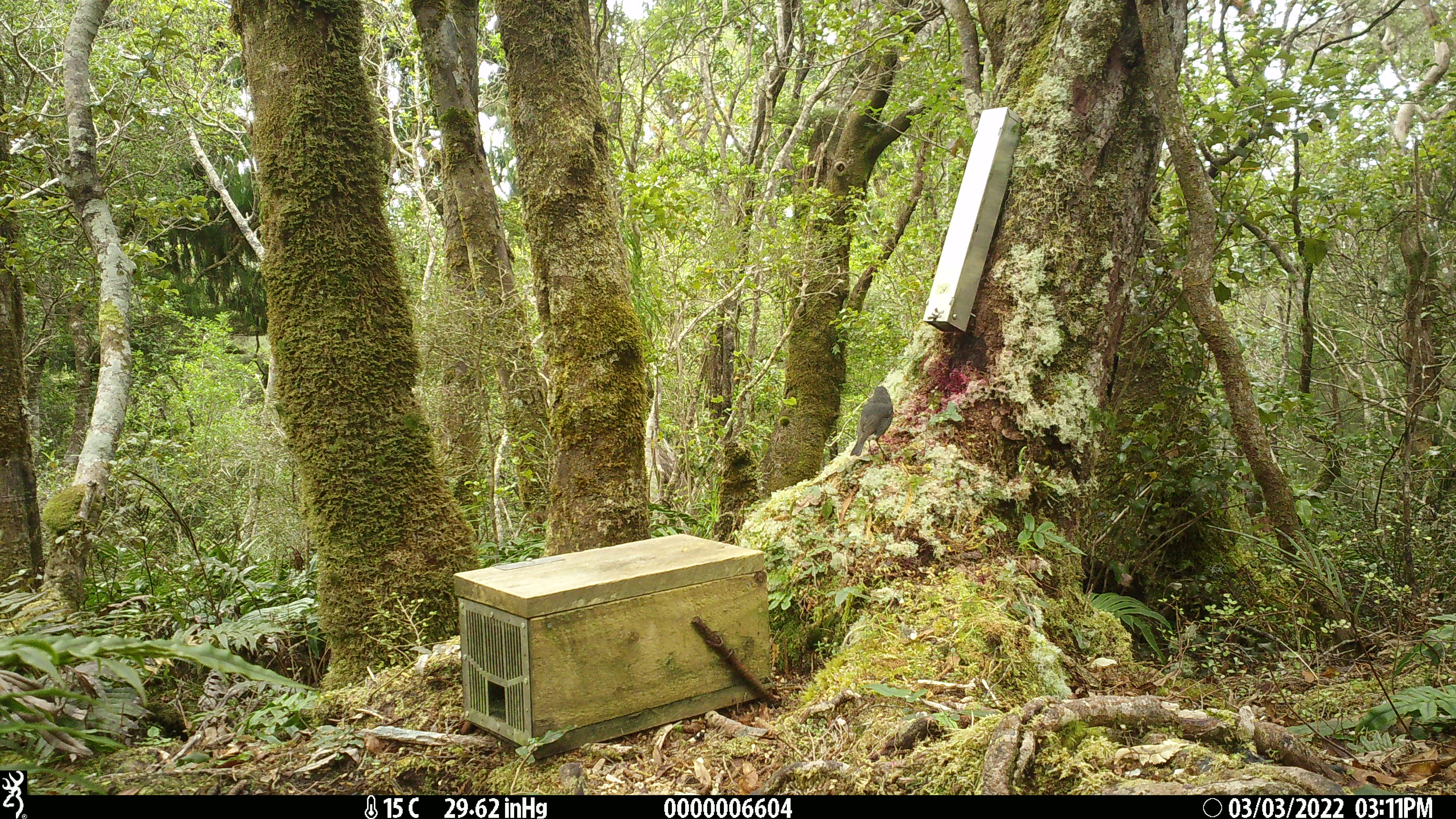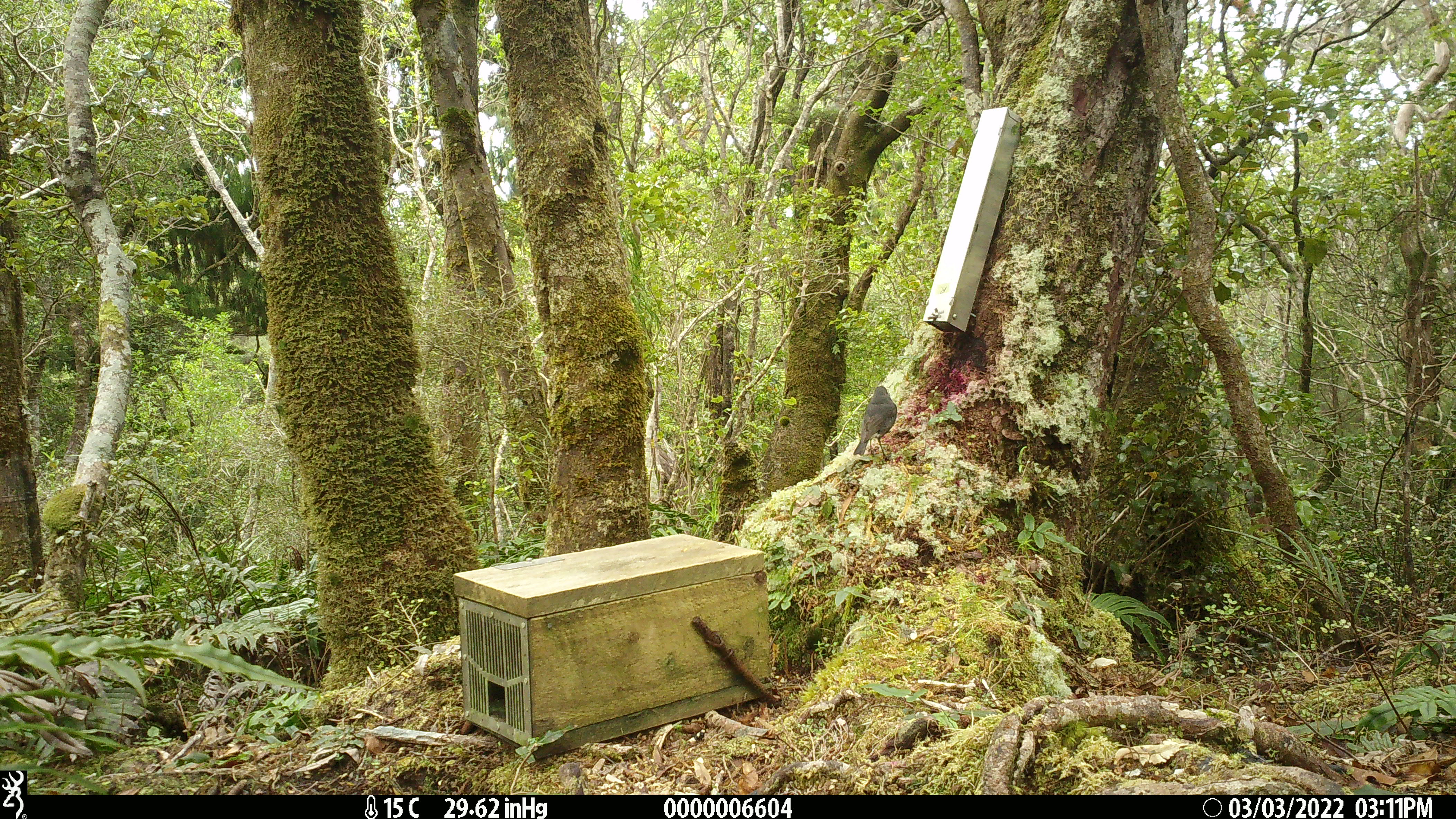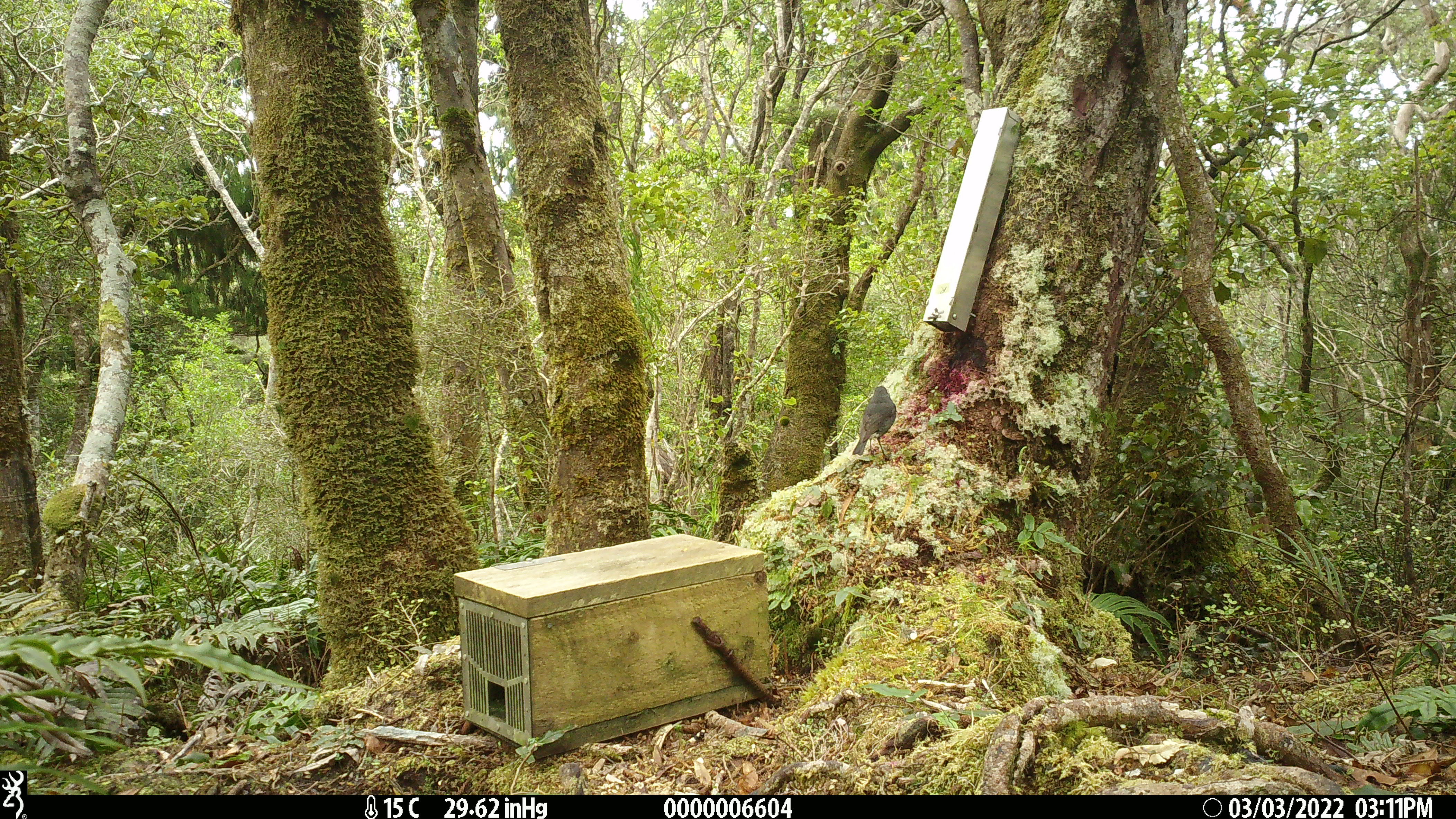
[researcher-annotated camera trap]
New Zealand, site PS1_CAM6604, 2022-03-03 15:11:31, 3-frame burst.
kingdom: Animalia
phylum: Chordata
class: Aves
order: Passeriformes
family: Petroicidae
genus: Petroica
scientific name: Petroica australis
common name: new zealand robin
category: robin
Robin (new zealand robin) (Petroica australis).